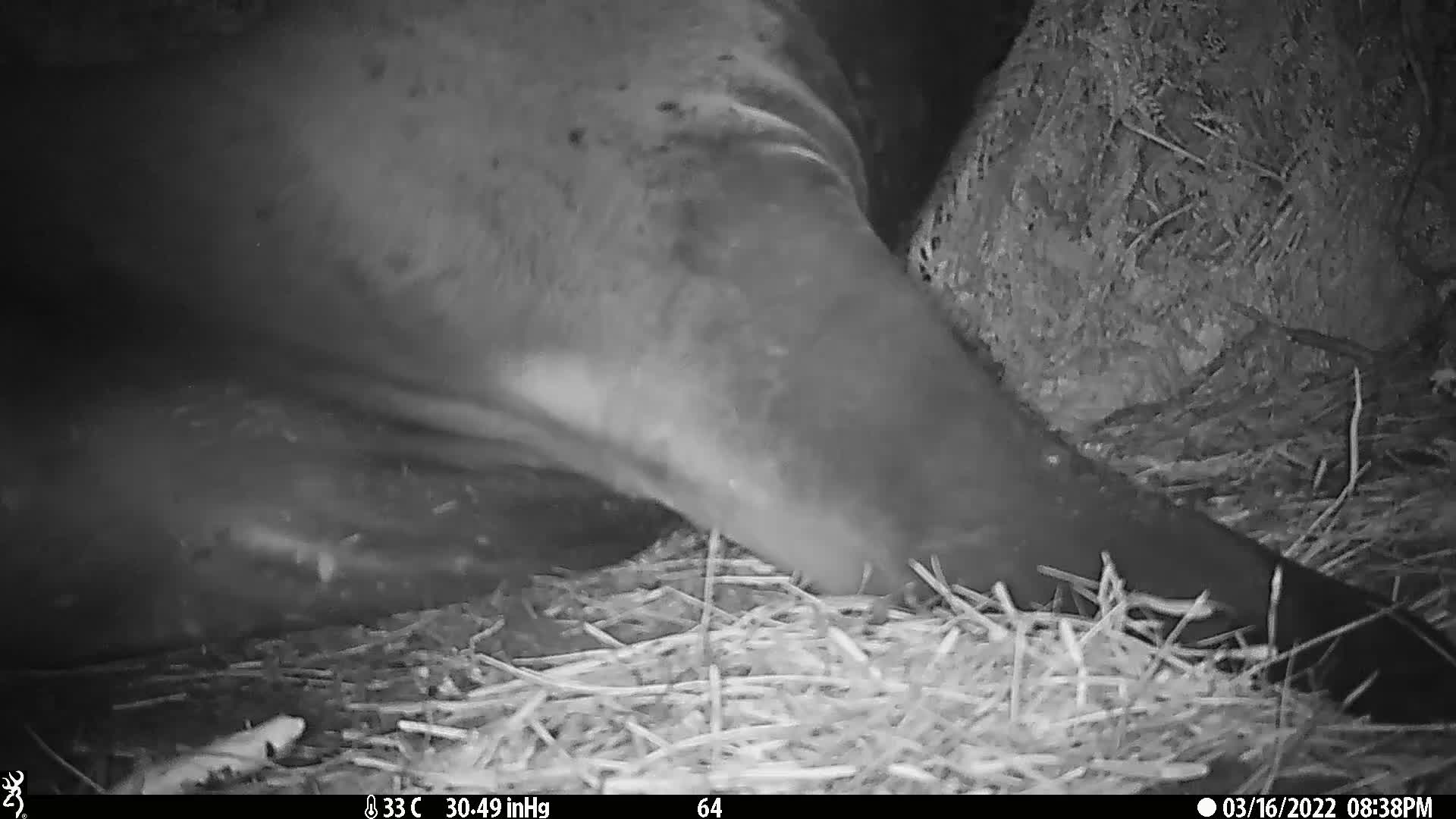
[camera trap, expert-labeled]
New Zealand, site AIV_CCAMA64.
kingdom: Animalia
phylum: Chordata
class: Mammalia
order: Carnivora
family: Otariidae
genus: Phocarctos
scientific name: Phocarctos hookeri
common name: new zealand sea lion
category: sealion